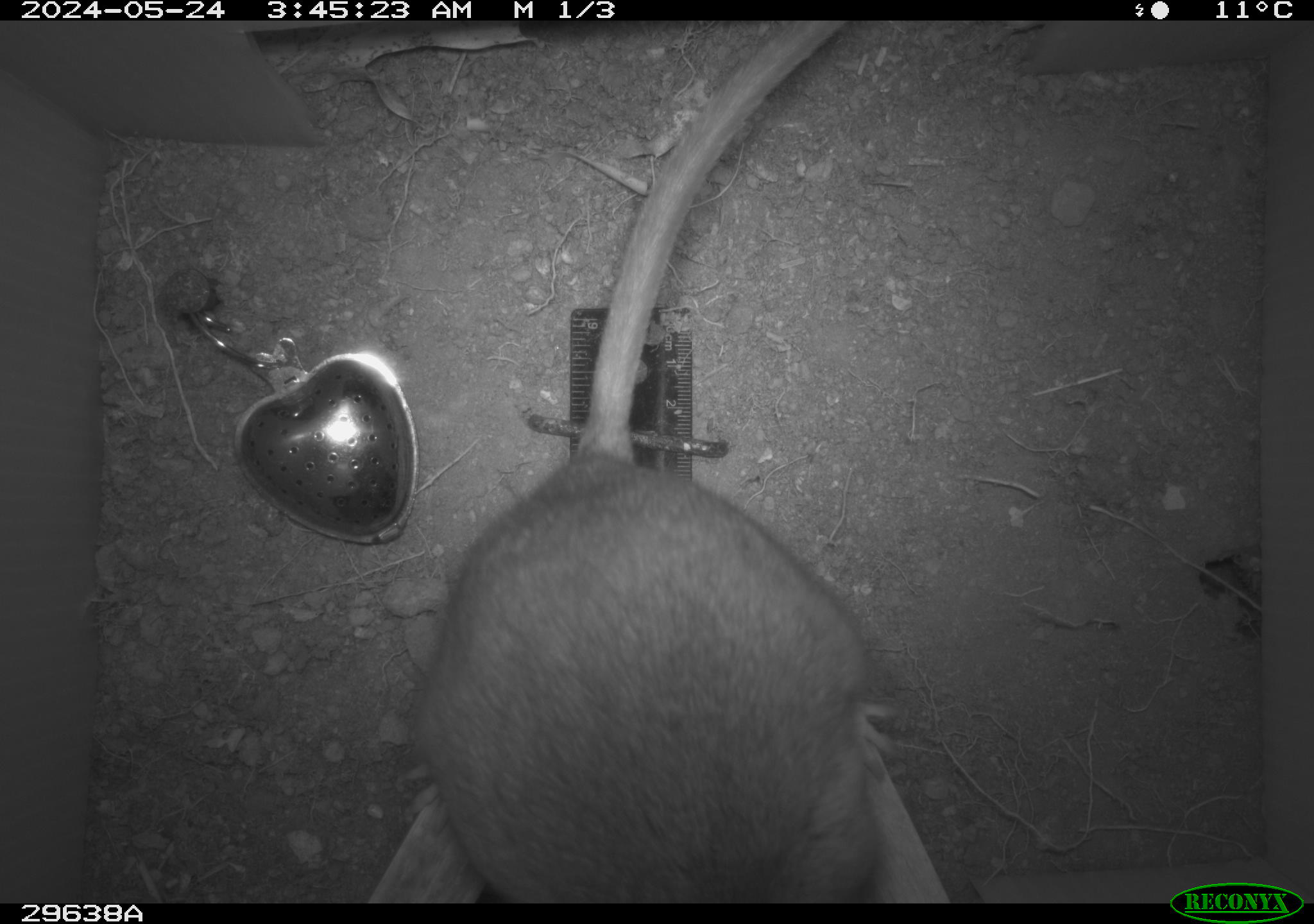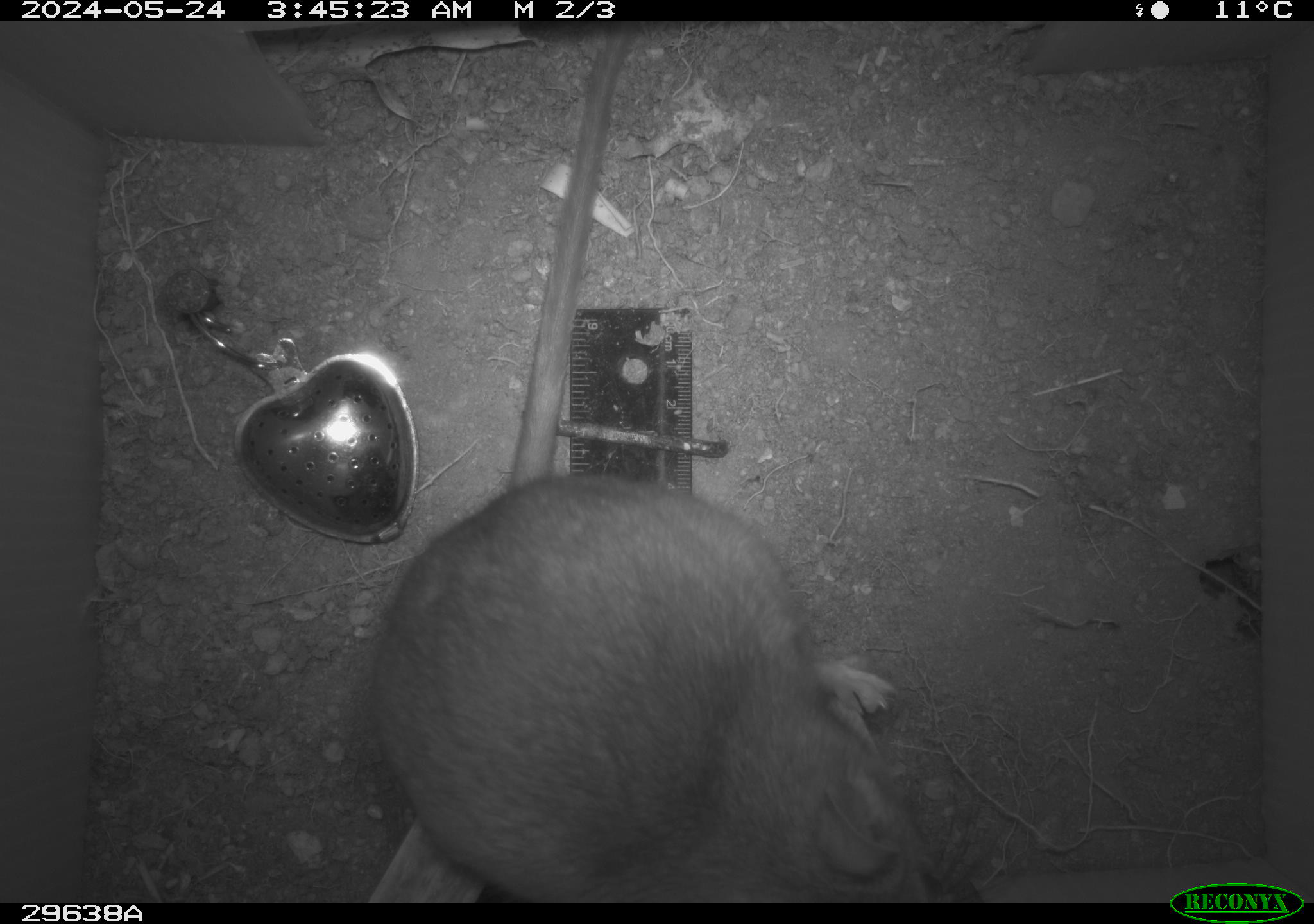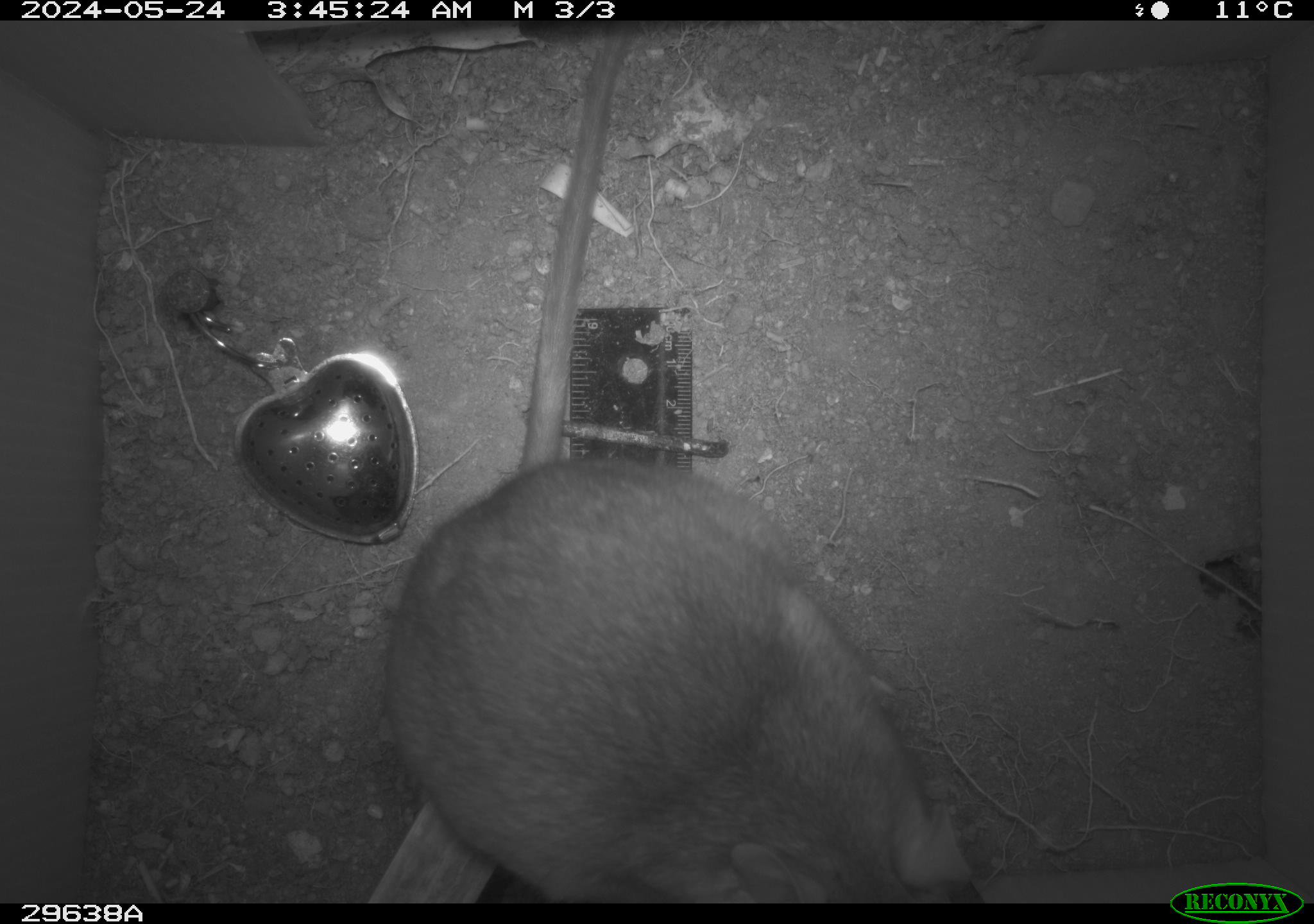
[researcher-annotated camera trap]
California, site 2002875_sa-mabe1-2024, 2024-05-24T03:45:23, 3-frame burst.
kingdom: Animalia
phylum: Chordata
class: Mammalia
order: Rodentia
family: Cricetidae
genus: Neotoma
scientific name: Neotoma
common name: pack rat or woodrat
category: neotoma species